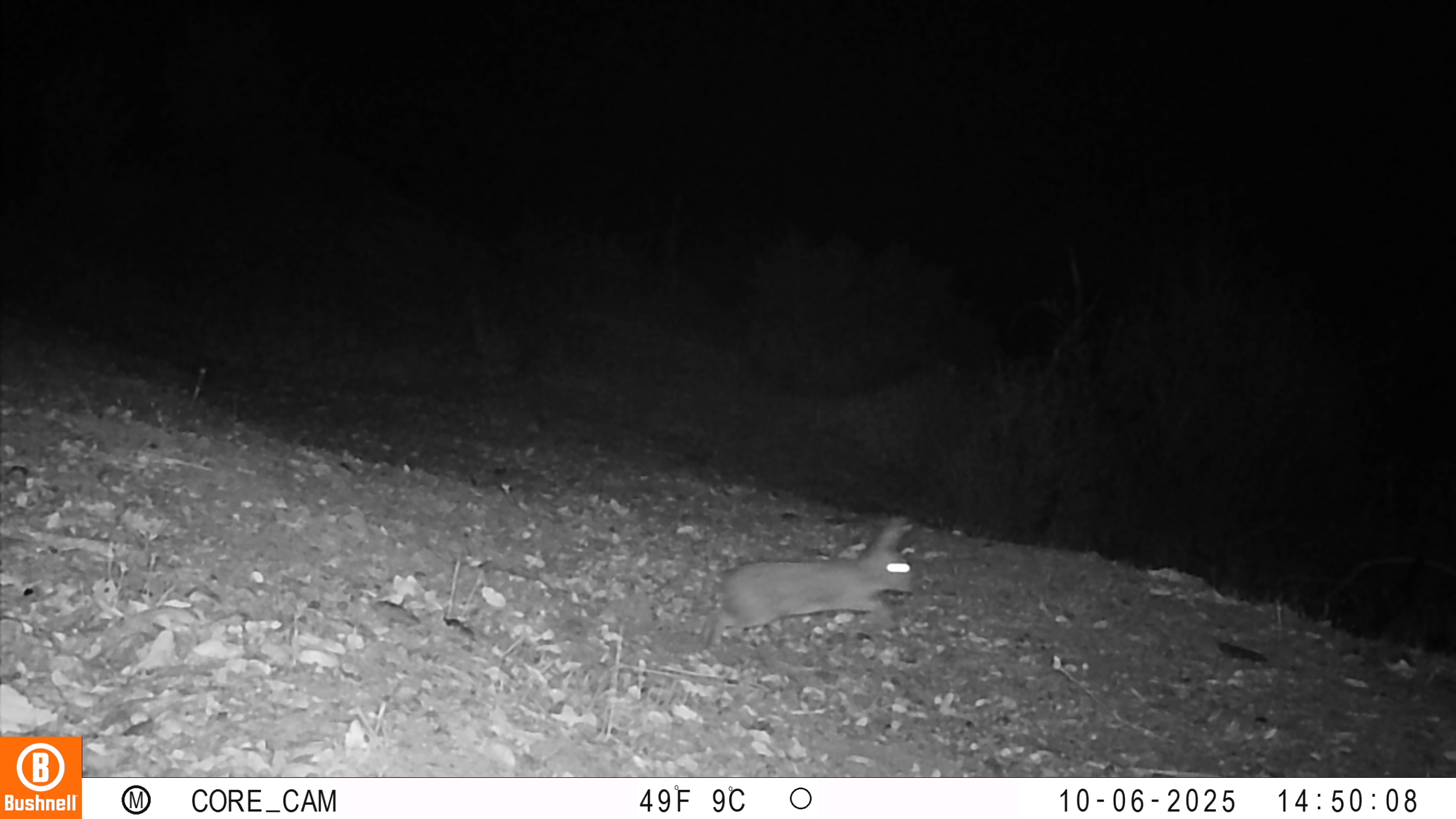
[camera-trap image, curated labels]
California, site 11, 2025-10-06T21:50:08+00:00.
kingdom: Animalia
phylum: Chordata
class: Mammalia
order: Lagomorpha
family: Leporidae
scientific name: Leporidae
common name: rabbit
Rabbit (Leporidae).